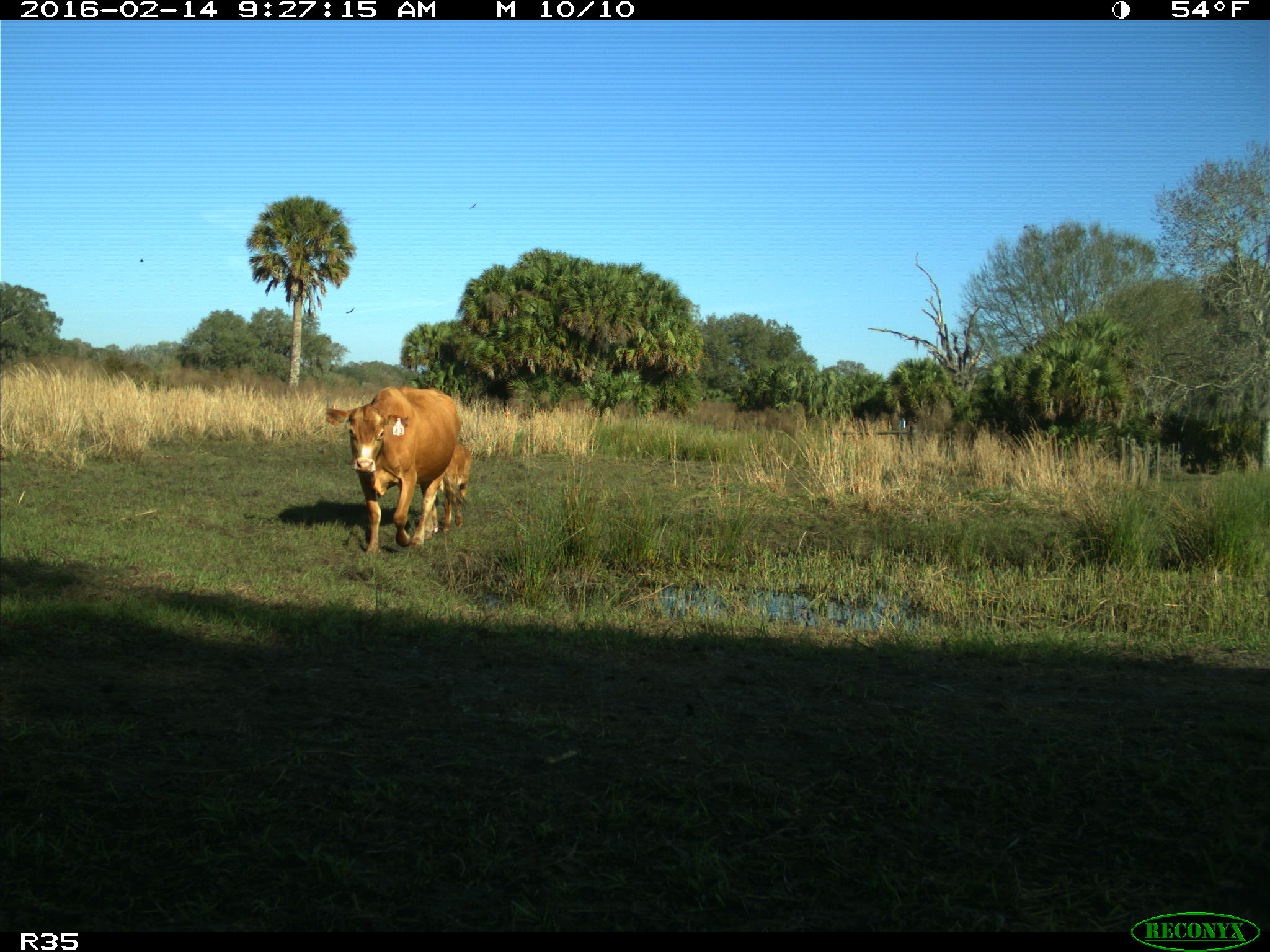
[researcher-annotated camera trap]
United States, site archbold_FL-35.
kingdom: Animalia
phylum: Chordata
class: Mammalia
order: Artiodactyla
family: Bovidae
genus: Bos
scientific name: Bos taurus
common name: domestic cow